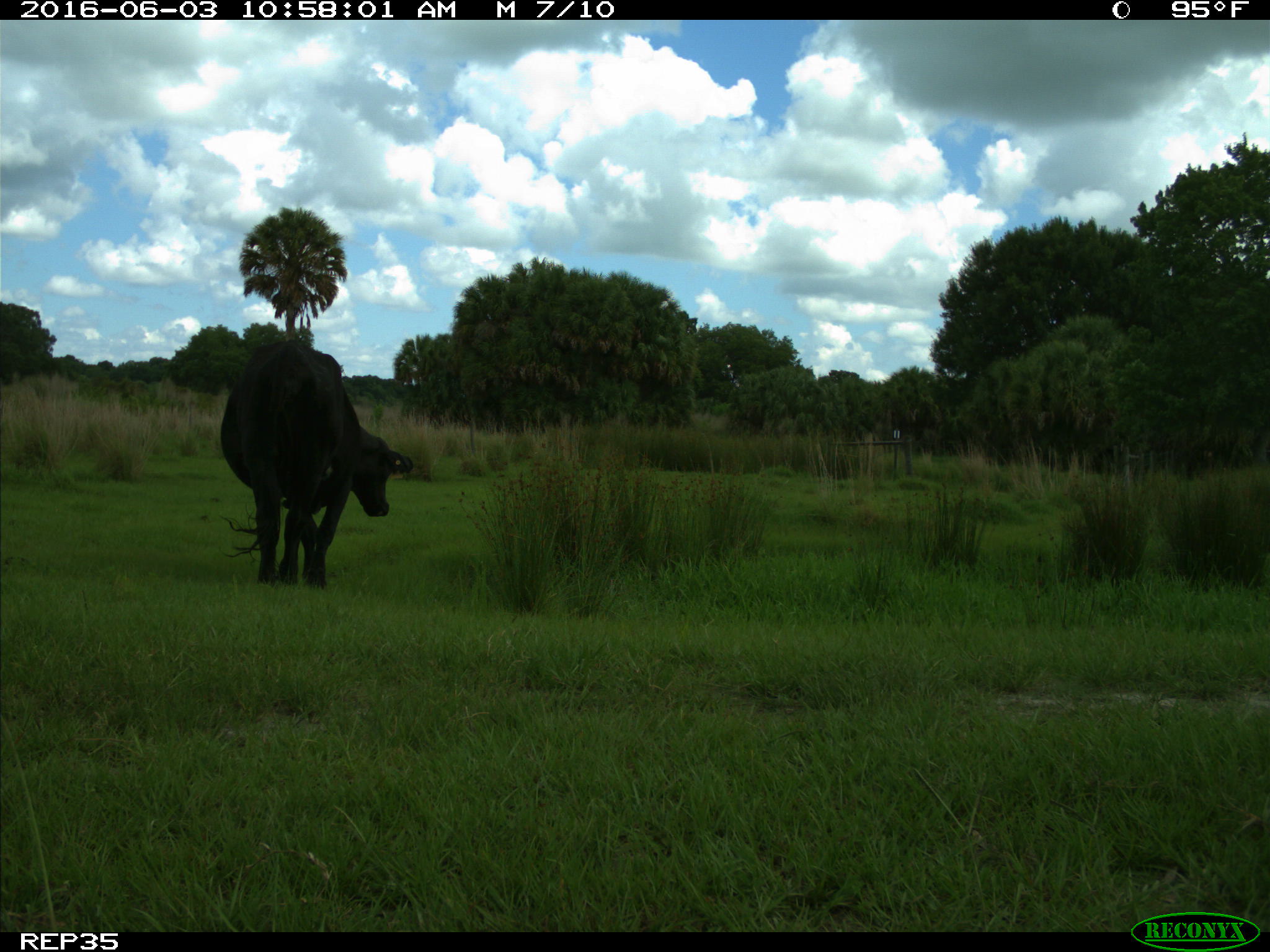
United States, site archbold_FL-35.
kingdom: Animalia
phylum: Chordata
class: Mammalia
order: Artiodactyla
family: Bovidae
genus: Bos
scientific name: Bos taurus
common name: domestic cow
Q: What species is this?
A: Bos taurus (domestic cow).